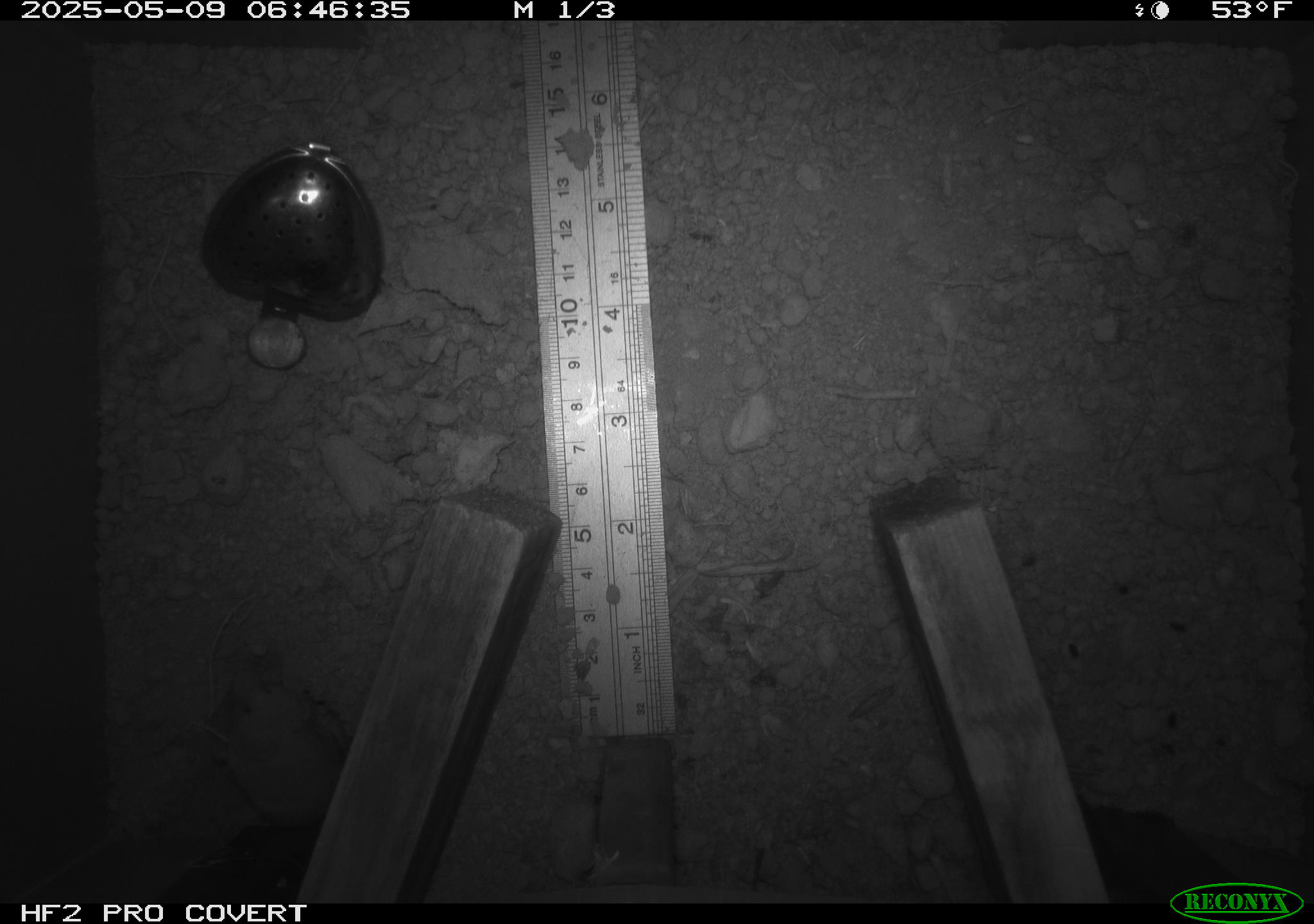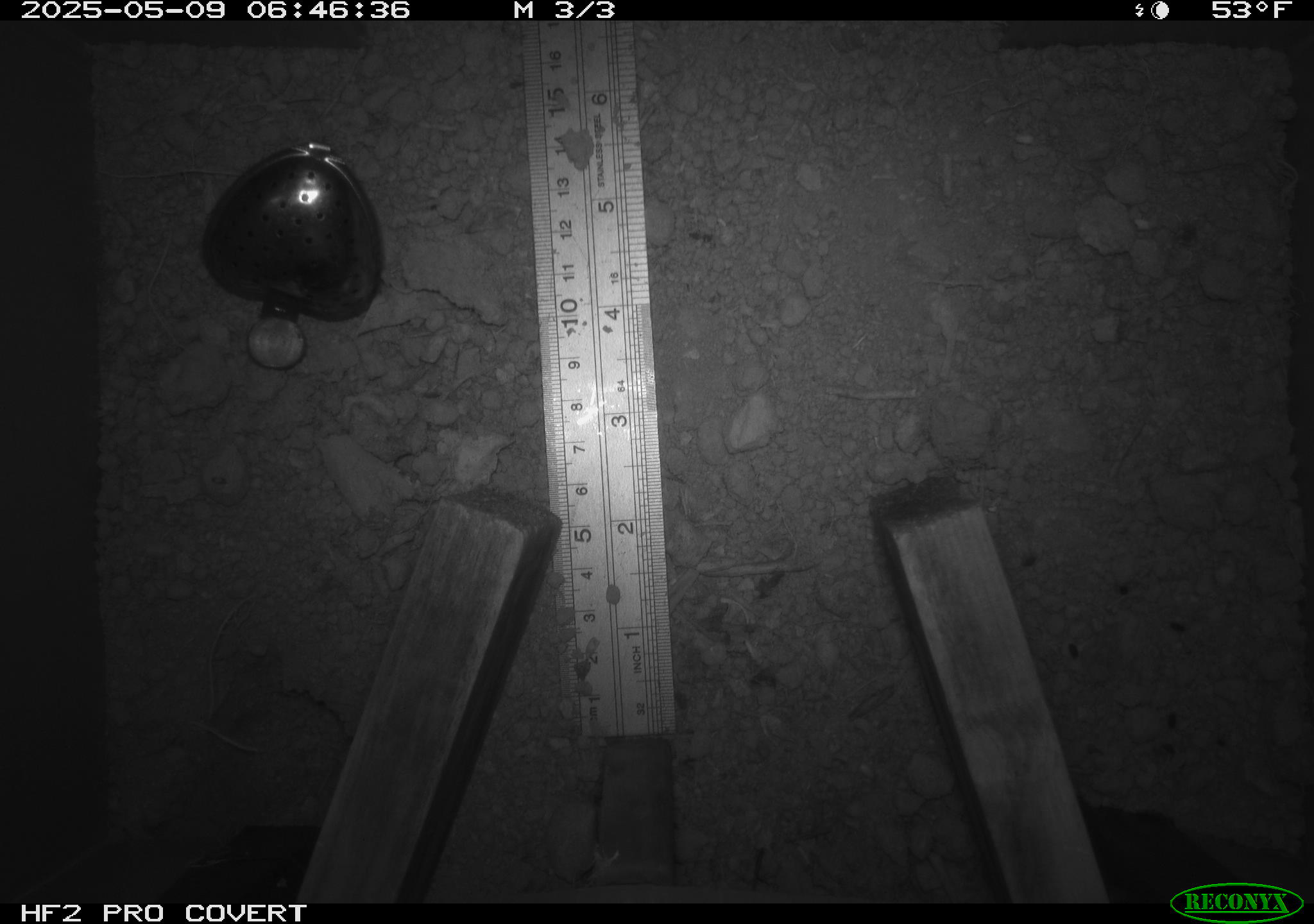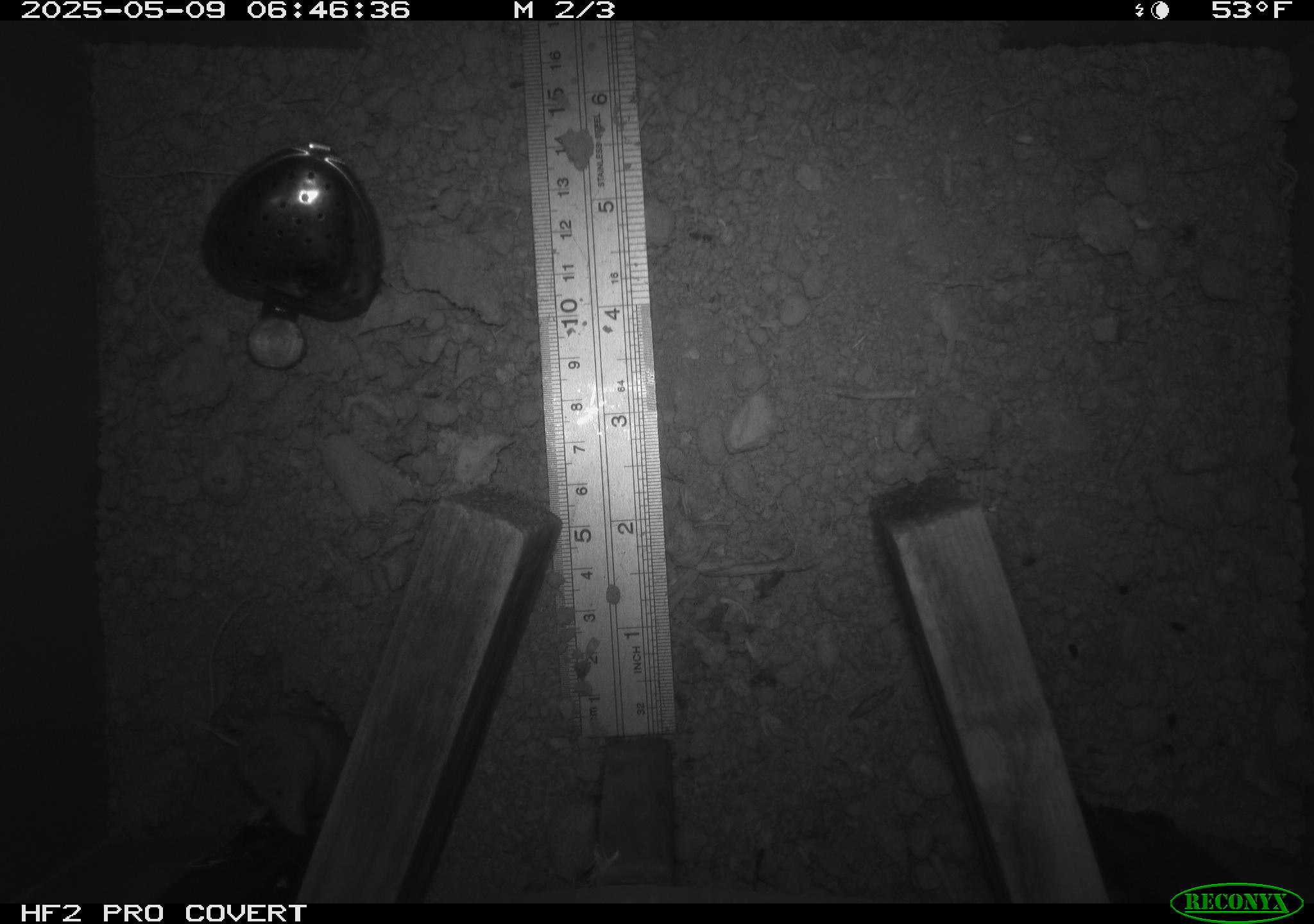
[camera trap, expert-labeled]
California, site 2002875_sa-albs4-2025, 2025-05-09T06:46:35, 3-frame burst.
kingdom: Animalia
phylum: Chordata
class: Mammalia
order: Eulipotyphla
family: Soricidae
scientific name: Soricidae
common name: shrews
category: soricidae family